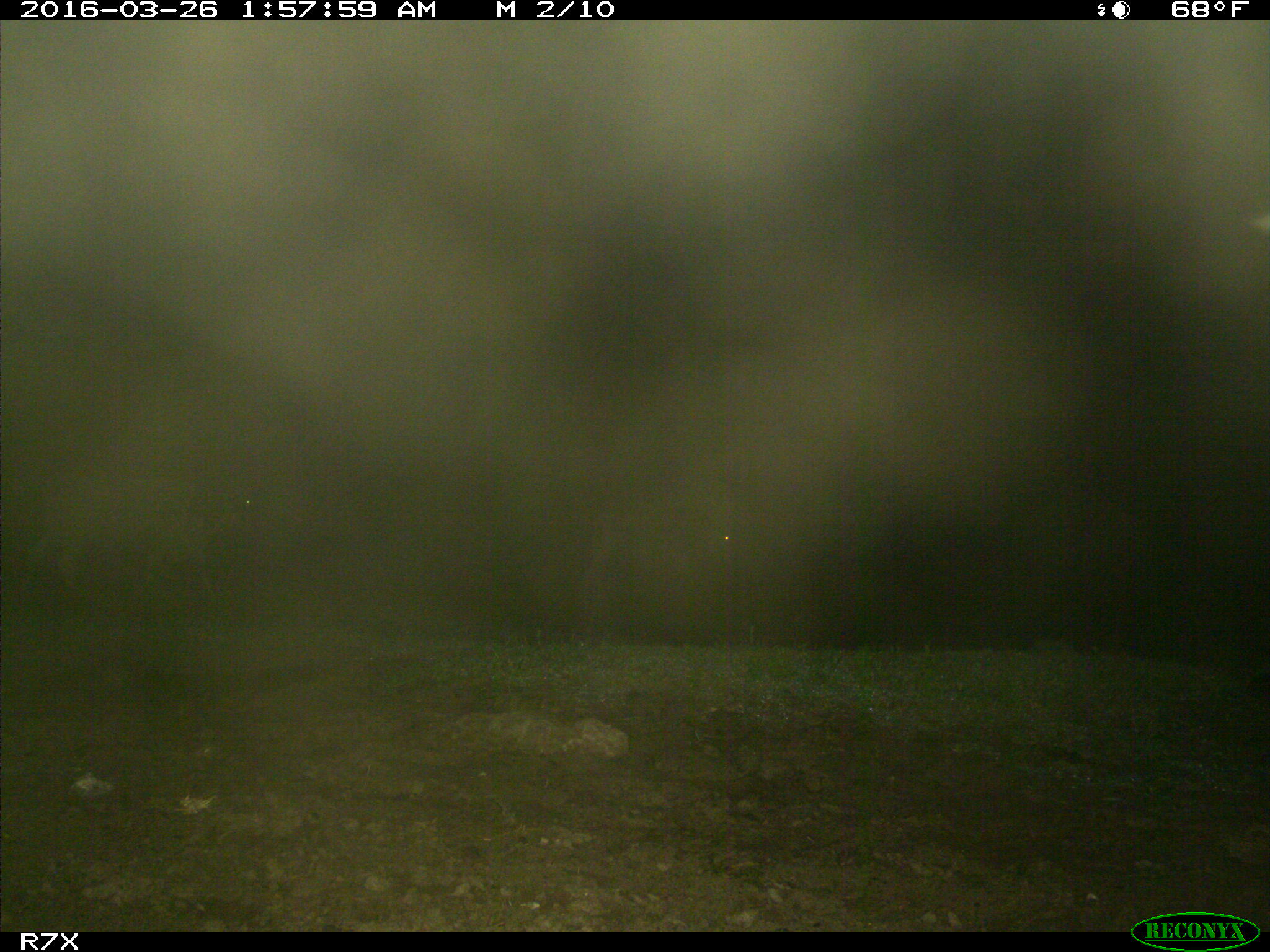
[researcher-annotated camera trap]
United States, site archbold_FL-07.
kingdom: Animalia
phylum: Chordata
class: Mammalia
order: Artiodactyla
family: Bovidae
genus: Bos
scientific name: Bos taurus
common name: domestic cow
Bos taurus (domestic cow).